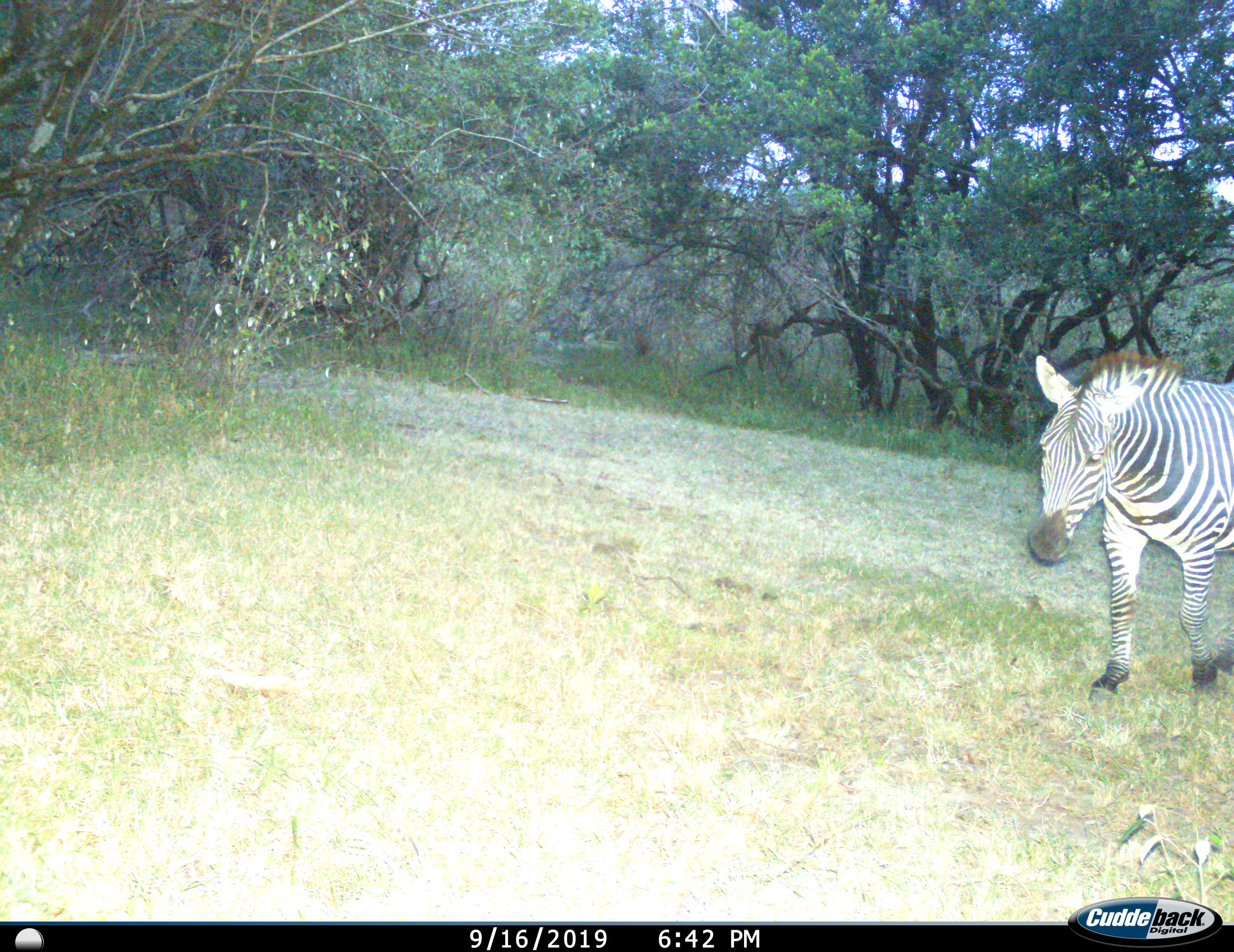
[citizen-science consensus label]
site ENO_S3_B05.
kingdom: Animalia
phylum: Chordata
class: Mammalia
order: Perissodactyla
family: Equidae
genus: Equus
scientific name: Equus quagga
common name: plains zebra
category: zebraplains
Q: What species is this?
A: Zebraplains (plains zebra) (Equus quagga).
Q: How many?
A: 1.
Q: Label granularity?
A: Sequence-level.